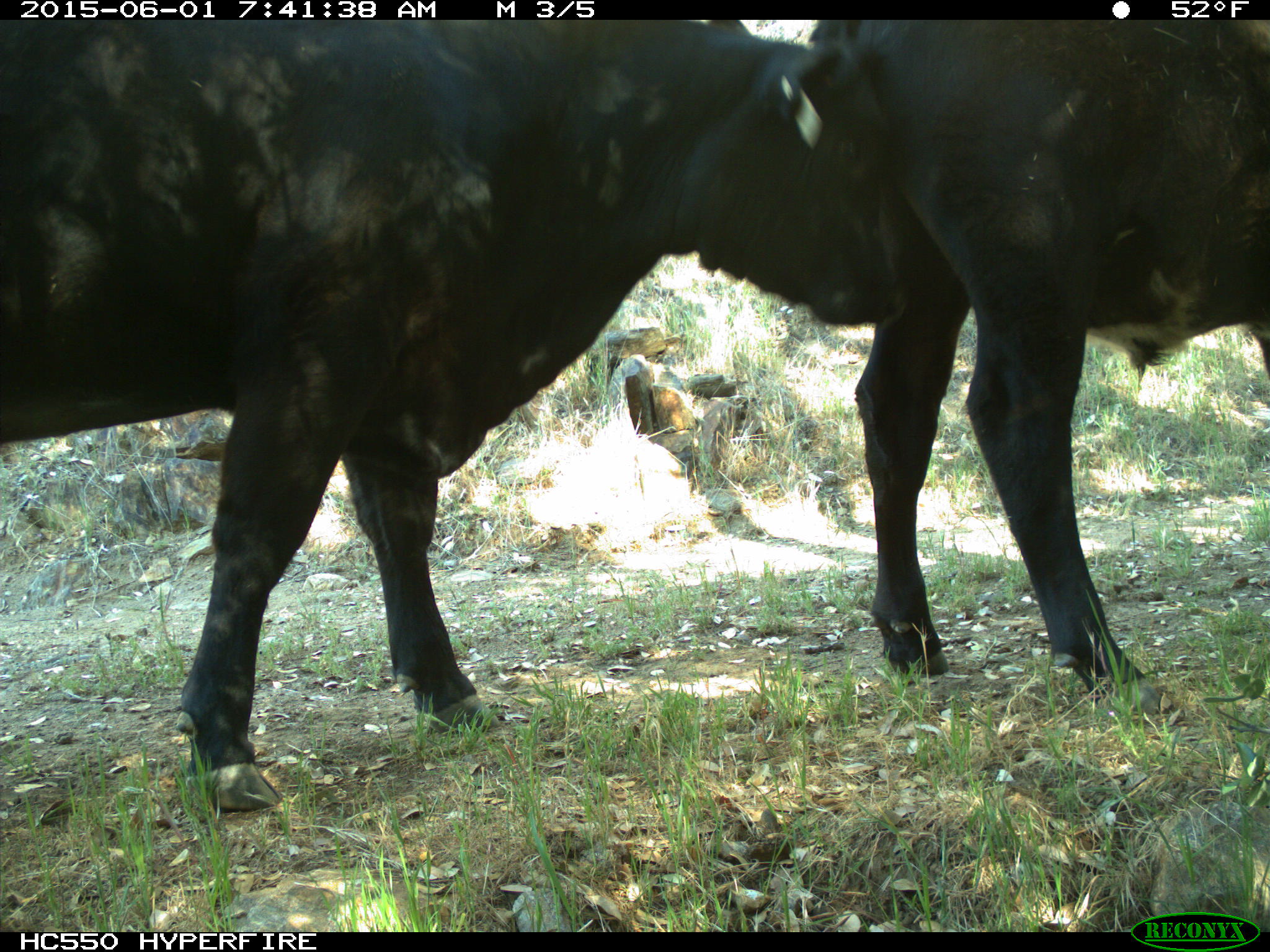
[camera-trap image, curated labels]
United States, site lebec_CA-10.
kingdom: Animalia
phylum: Chordata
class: Mammalia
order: Artiodactyla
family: Bovidae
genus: Bos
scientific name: Bos taurus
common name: domestic cow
Bos taurus (domestic cow).